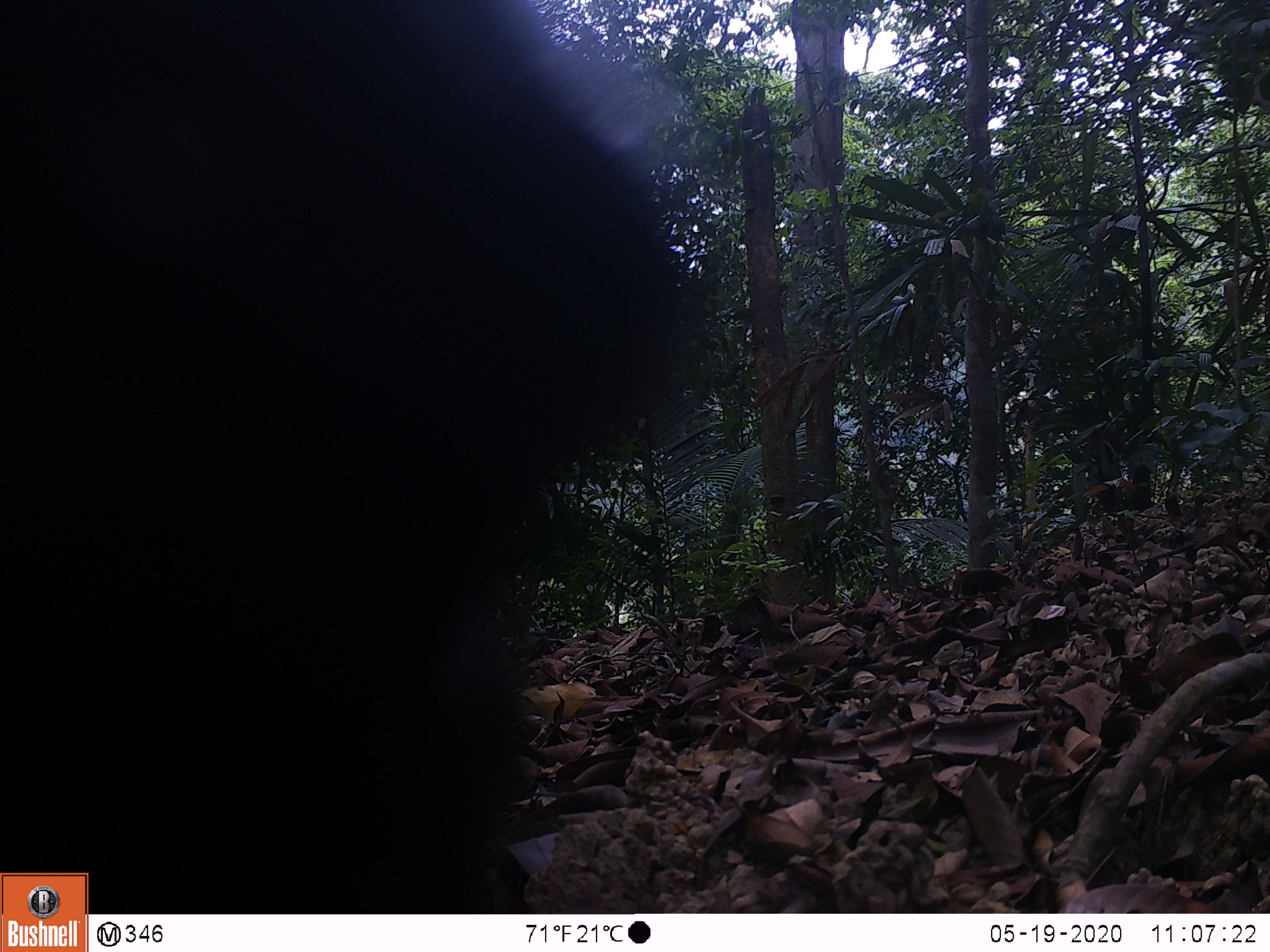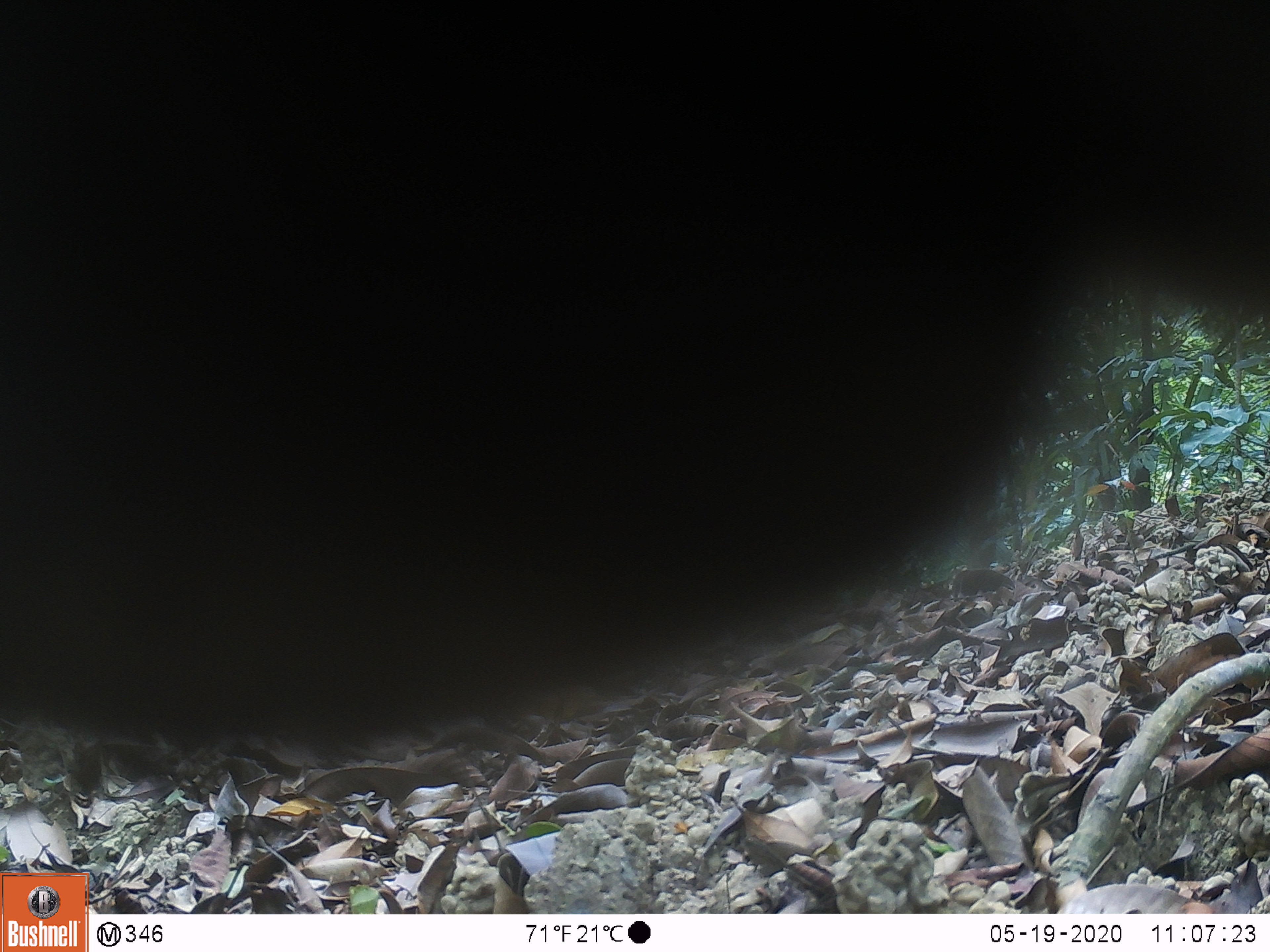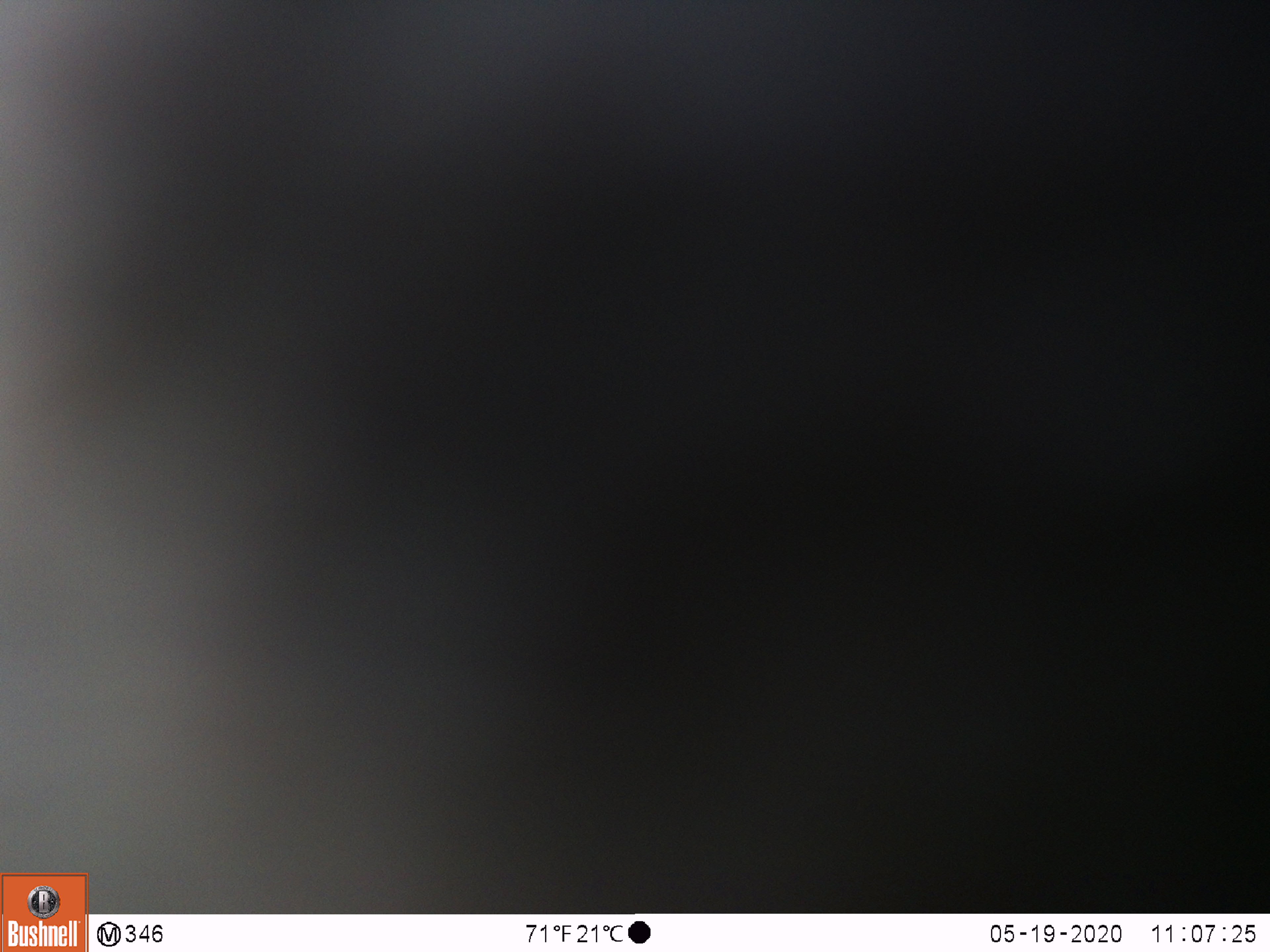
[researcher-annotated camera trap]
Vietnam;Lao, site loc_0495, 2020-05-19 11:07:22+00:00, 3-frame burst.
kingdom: Animalia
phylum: Chordata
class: Mammalia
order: Artiodactyla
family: Bovidae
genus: Capricornis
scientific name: Capricornis sumatraensis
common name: chinese serow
Chinese serow (Capricornis sumatraensis). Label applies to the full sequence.